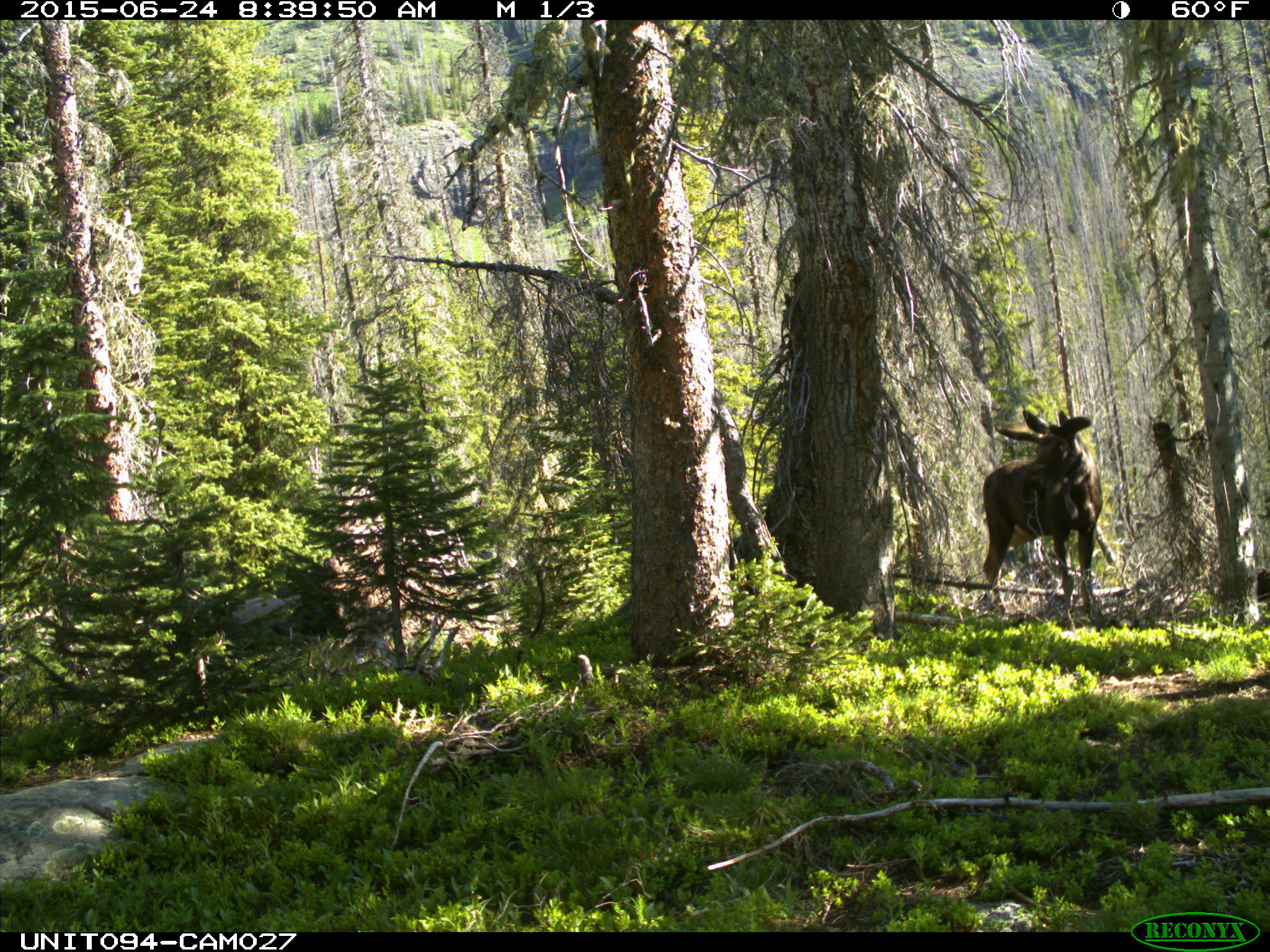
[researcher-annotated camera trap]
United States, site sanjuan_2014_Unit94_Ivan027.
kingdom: Animalia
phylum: Chordata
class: Mammalia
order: Artiodactyla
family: Cervidae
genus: Alces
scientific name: Alces alces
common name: moose